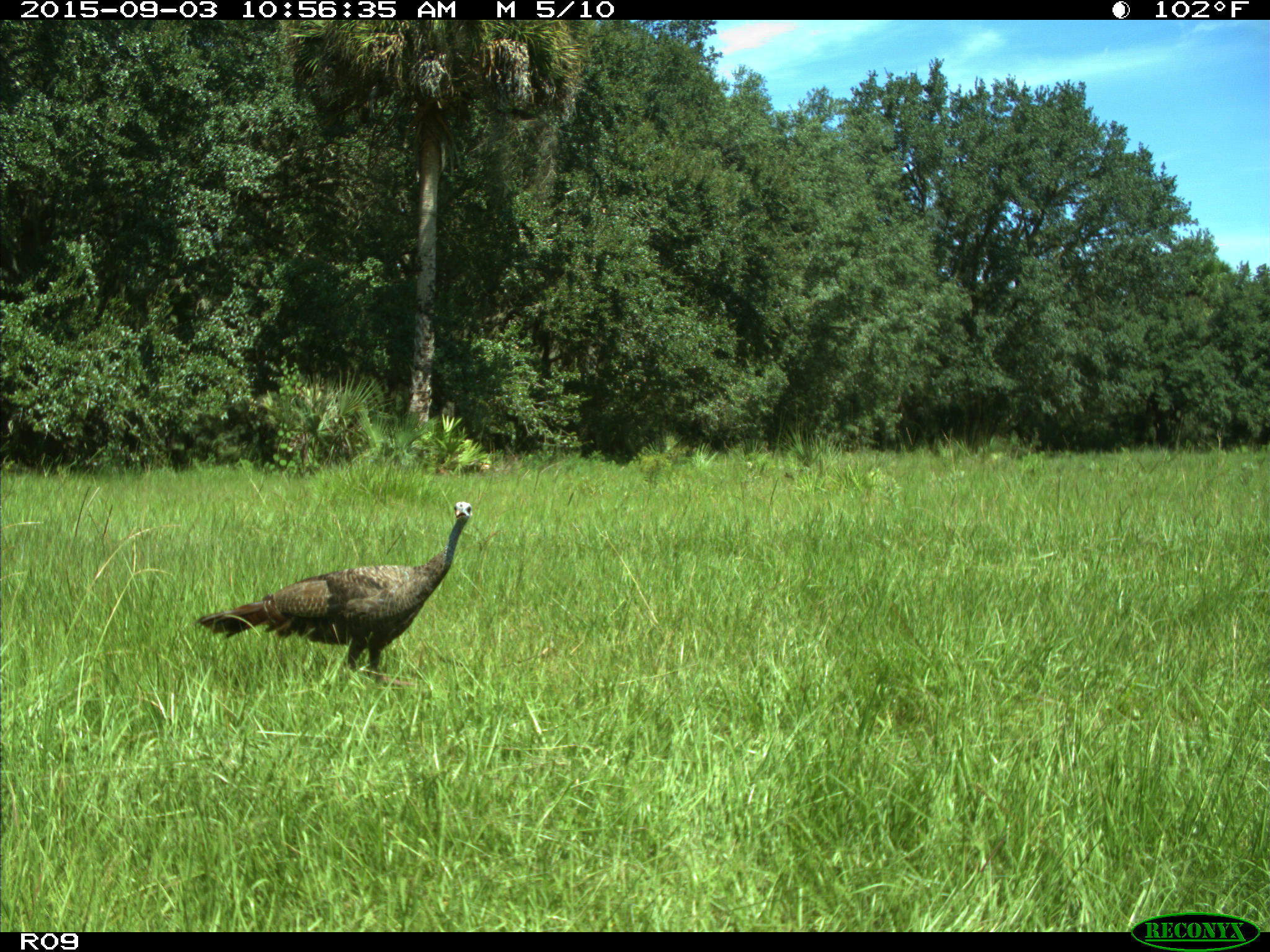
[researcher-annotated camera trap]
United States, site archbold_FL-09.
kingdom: Animalia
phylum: Chordata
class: Aves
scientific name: Aves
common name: birds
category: unidentified bird